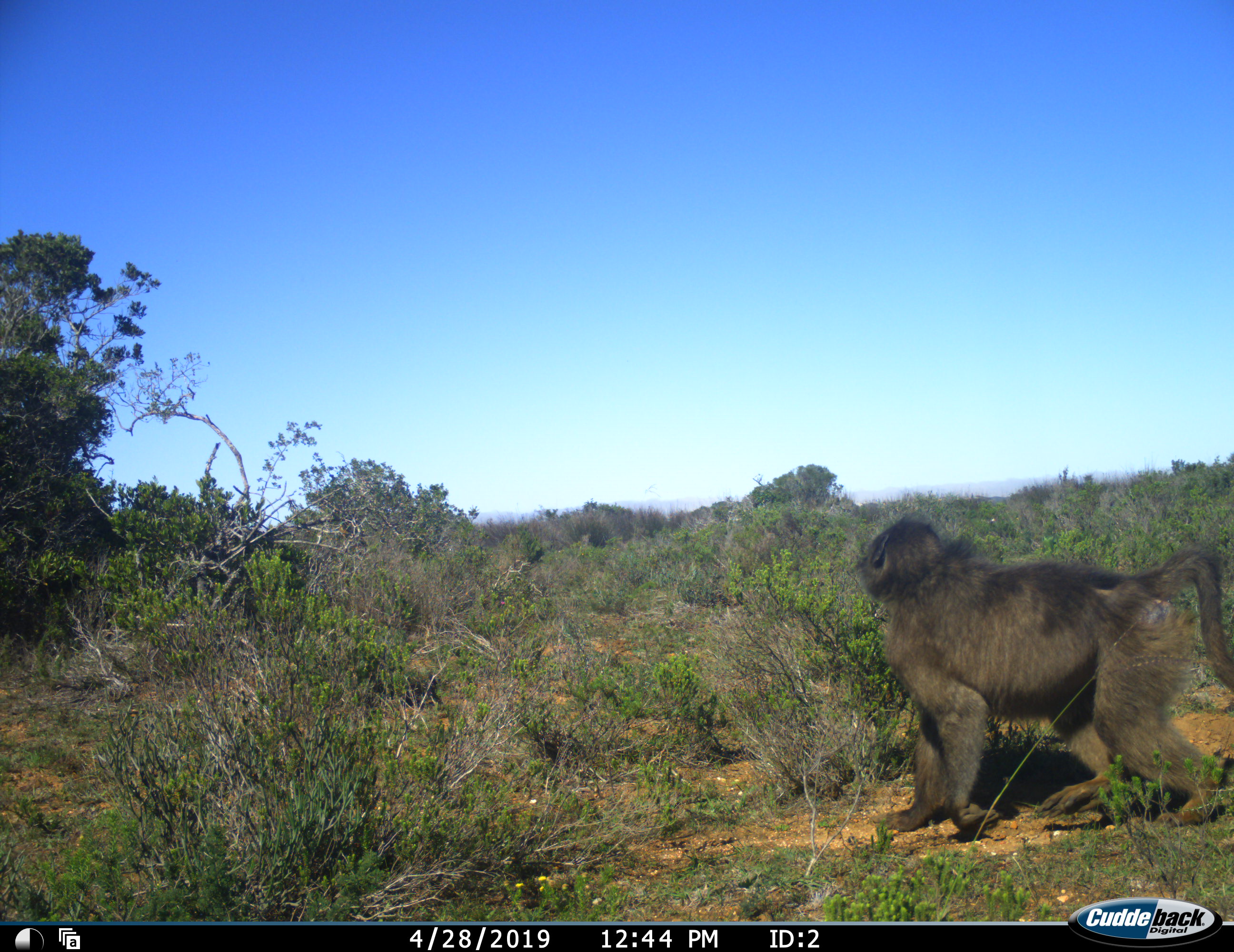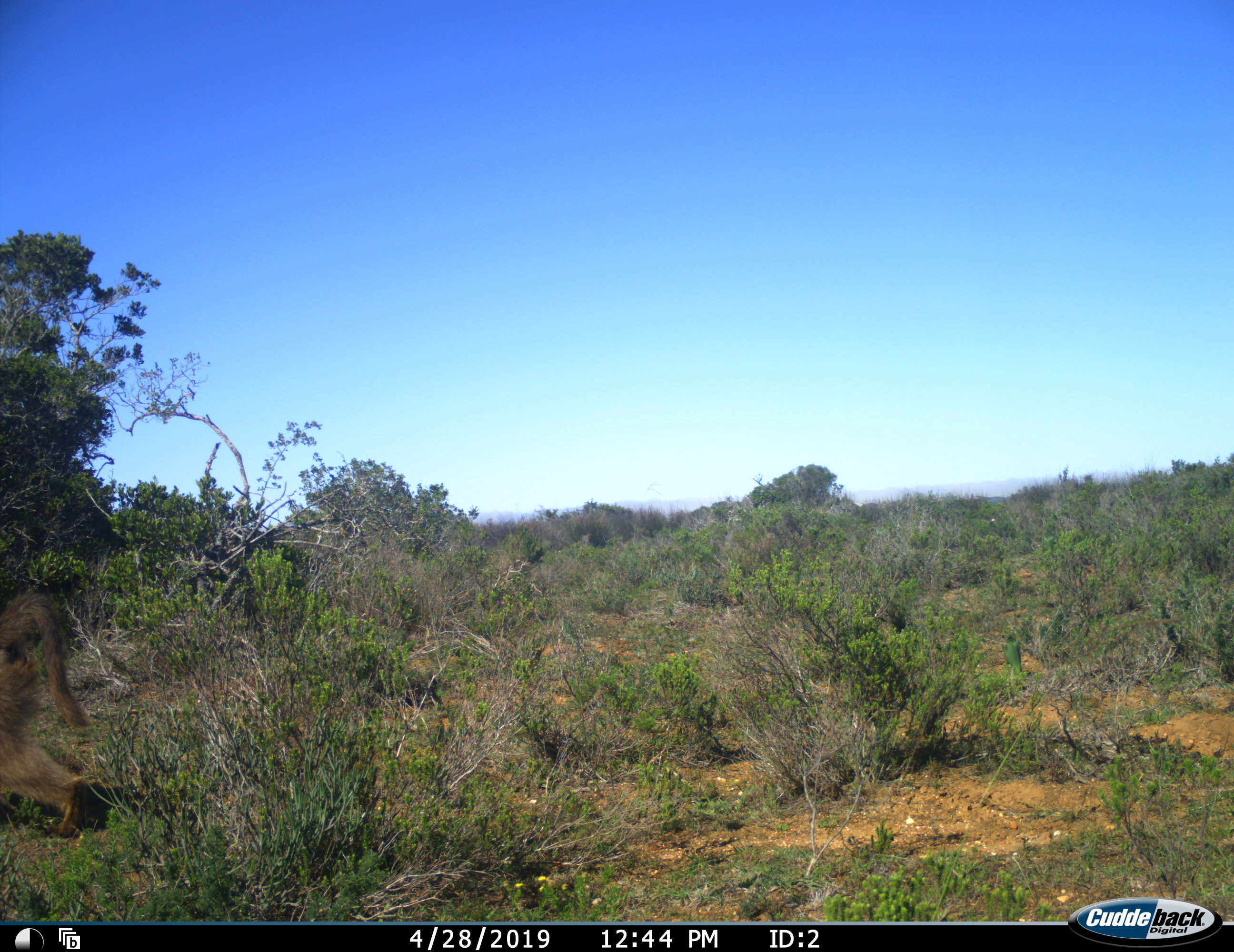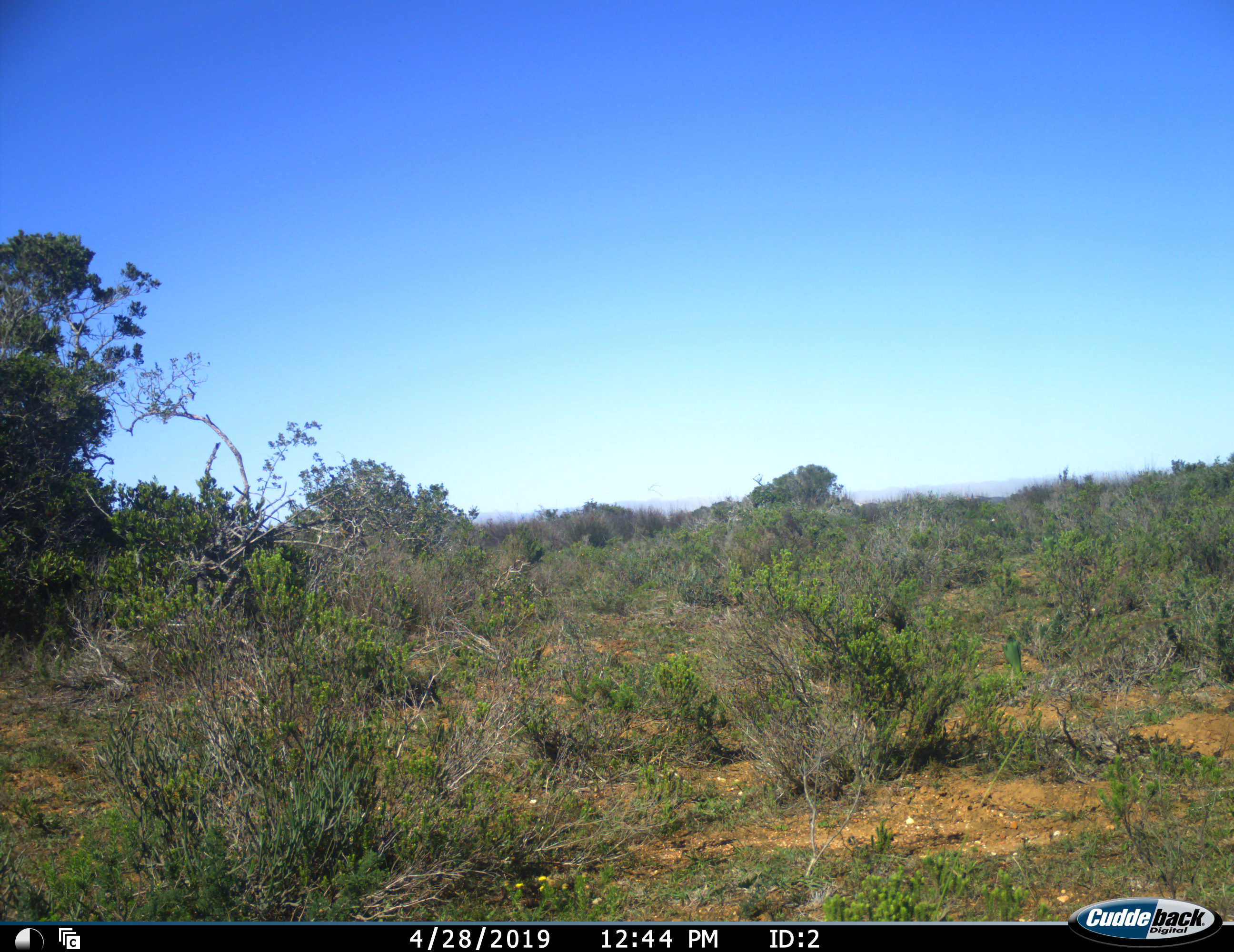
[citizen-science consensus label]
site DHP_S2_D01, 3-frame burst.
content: unidentified animal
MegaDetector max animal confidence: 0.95